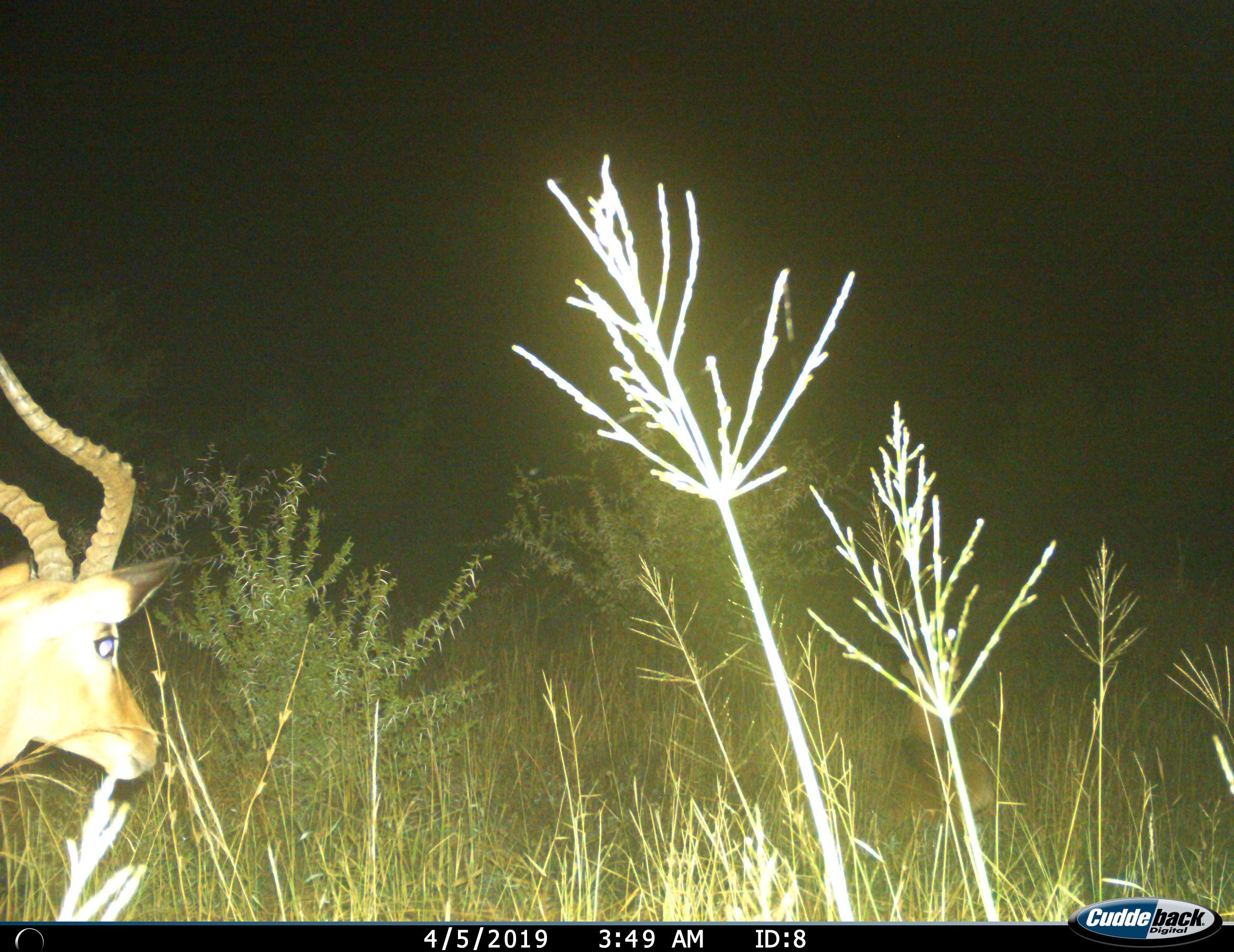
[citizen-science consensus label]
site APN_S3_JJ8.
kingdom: Animalia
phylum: Chordata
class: Mammalia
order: Artiodactyla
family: Bovidae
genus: Aepyceros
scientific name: Aepyceros melampus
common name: impala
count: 1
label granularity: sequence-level